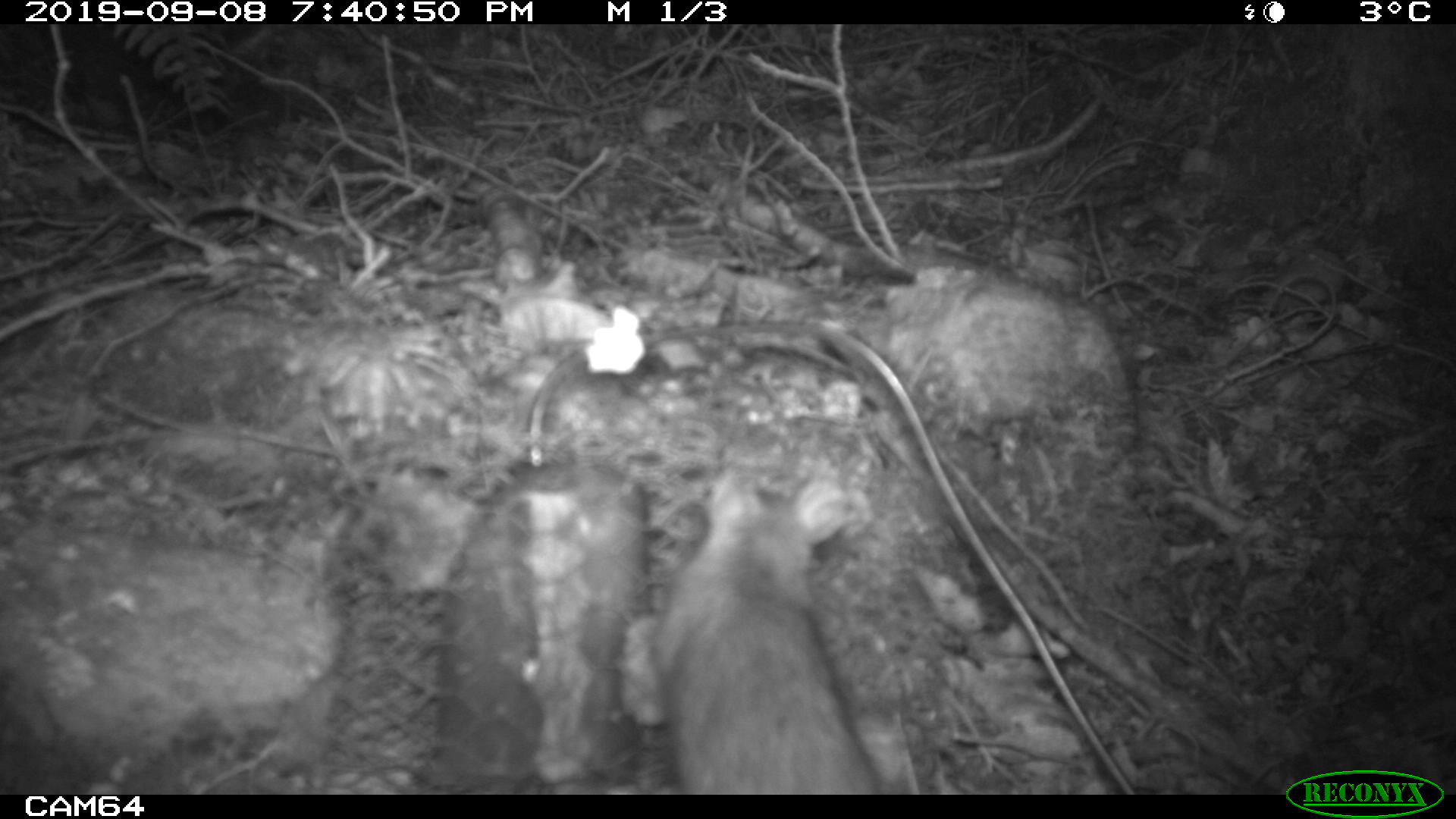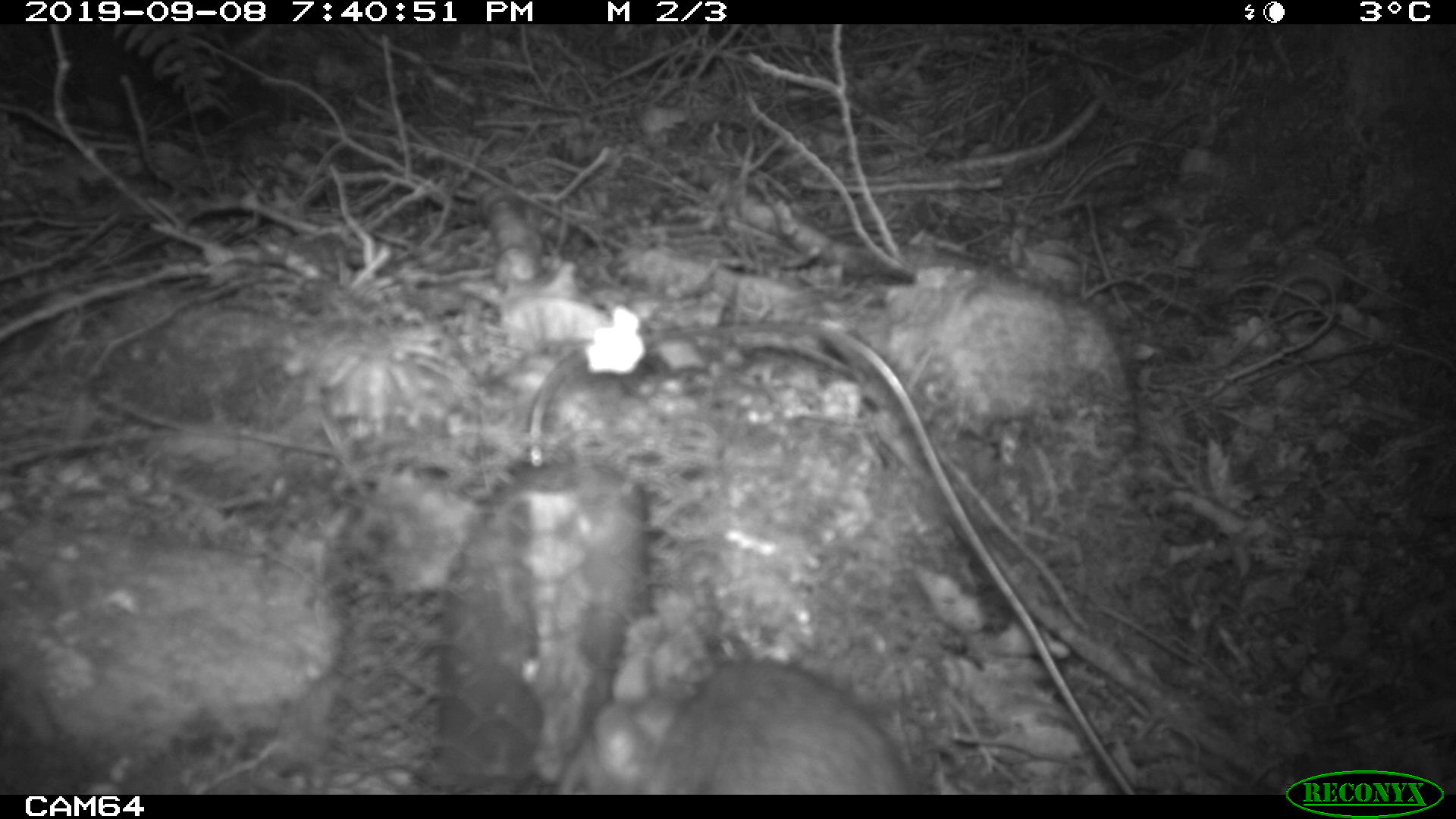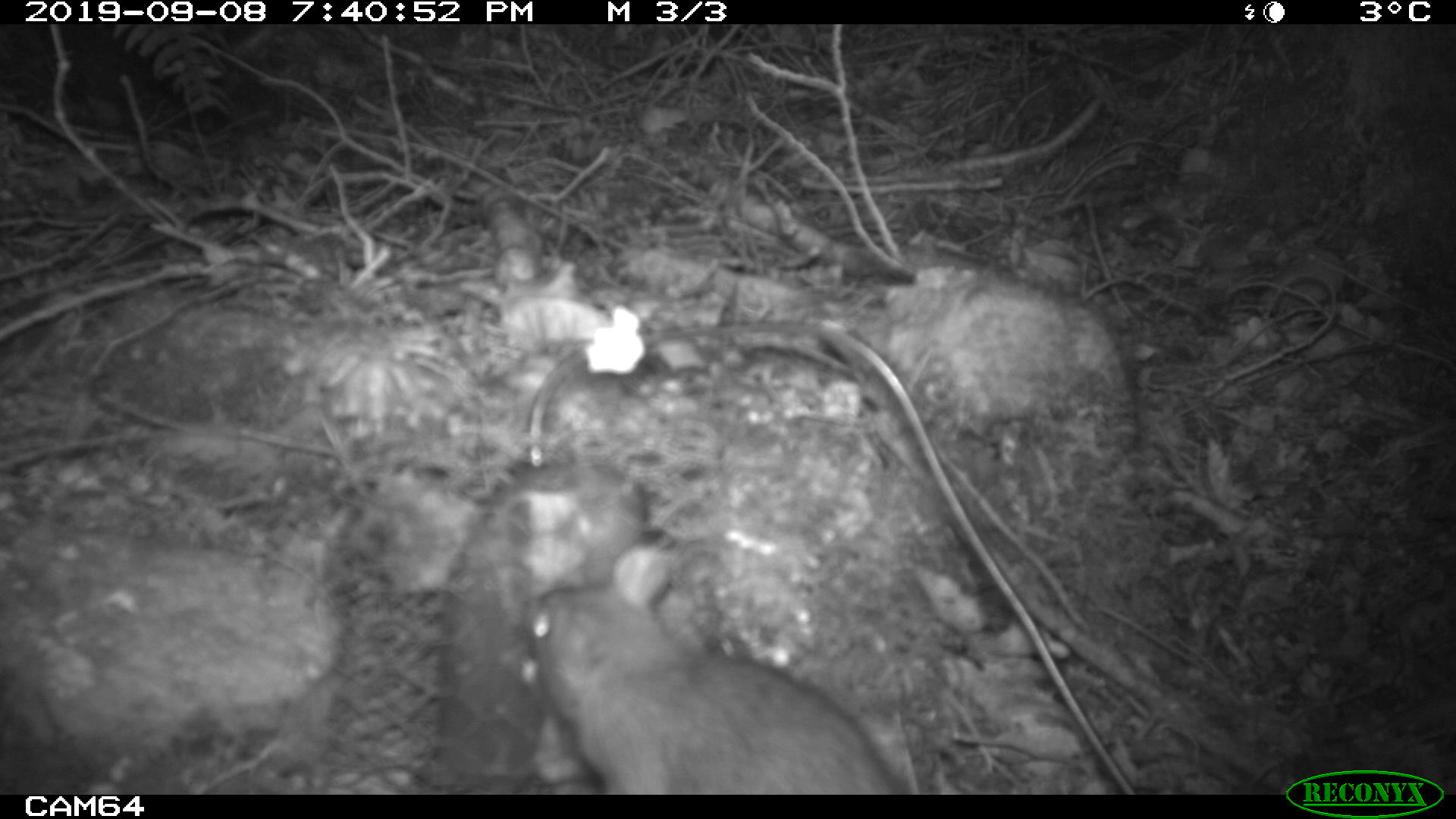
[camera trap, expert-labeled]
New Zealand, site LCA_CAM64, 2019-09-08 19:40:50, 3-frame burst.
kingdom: Animalia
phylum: Chordata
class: Mammalia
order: Rodentia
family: Muridae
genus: Rattus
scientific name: Rattus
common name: rat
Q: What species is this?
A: Rat (Rattus).